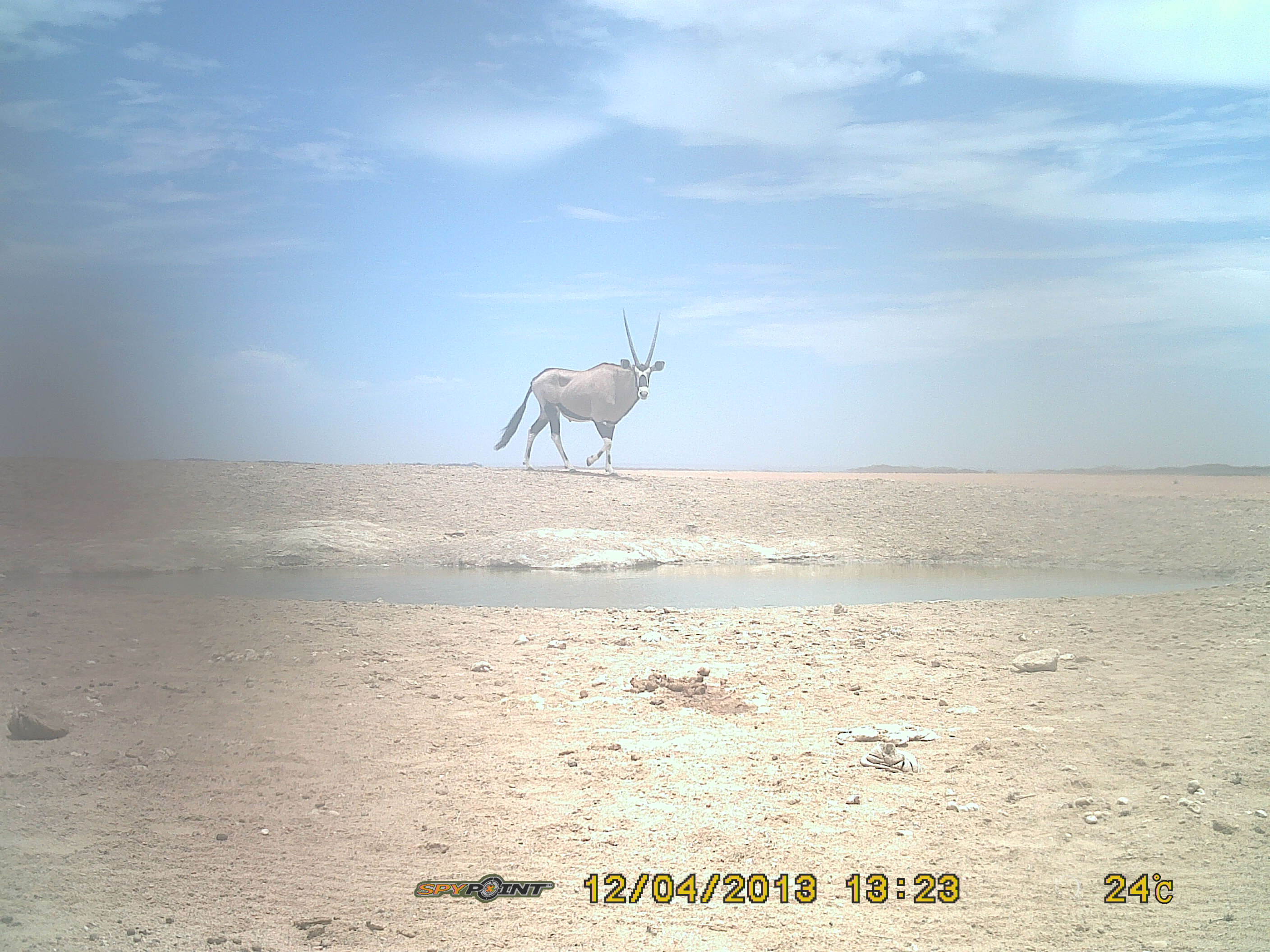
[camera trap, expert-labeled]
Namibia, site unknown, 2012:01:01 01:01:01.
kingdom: Animalia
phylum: Chordata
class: Mammalia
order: Artiodactyla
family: Bovidae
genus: Oryx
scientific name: Oryx gazella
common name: gemsbok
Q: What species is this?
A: Oryx gazella (gemsbok).